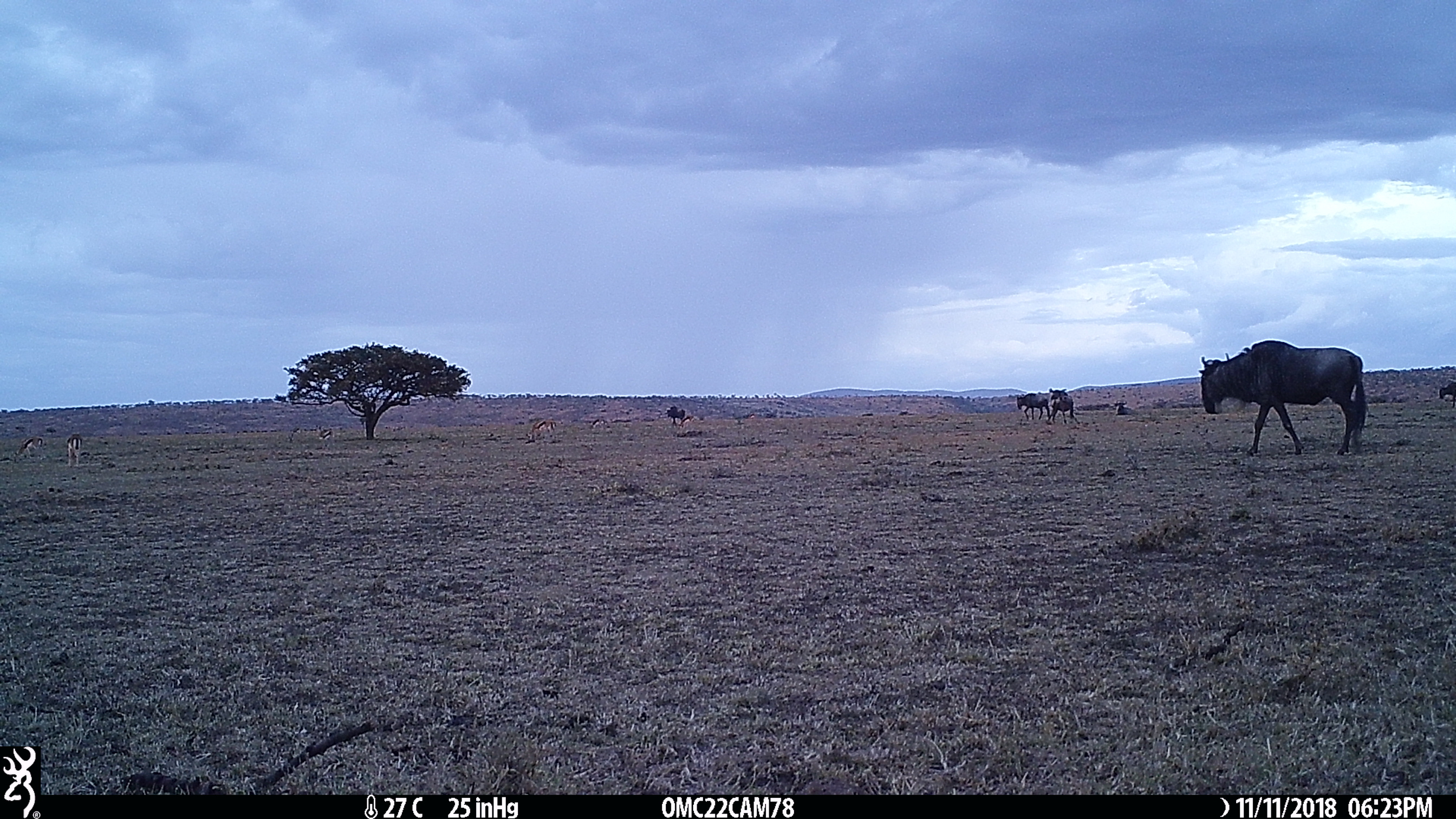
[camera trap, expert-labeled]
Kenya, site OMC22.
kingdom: Animalia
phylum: Chordata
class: Mammalia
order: Artiodactyla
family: Bovidae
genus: Connochaetes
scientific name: Connochaetes taurinus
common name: blue wildebeest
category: wildebeest